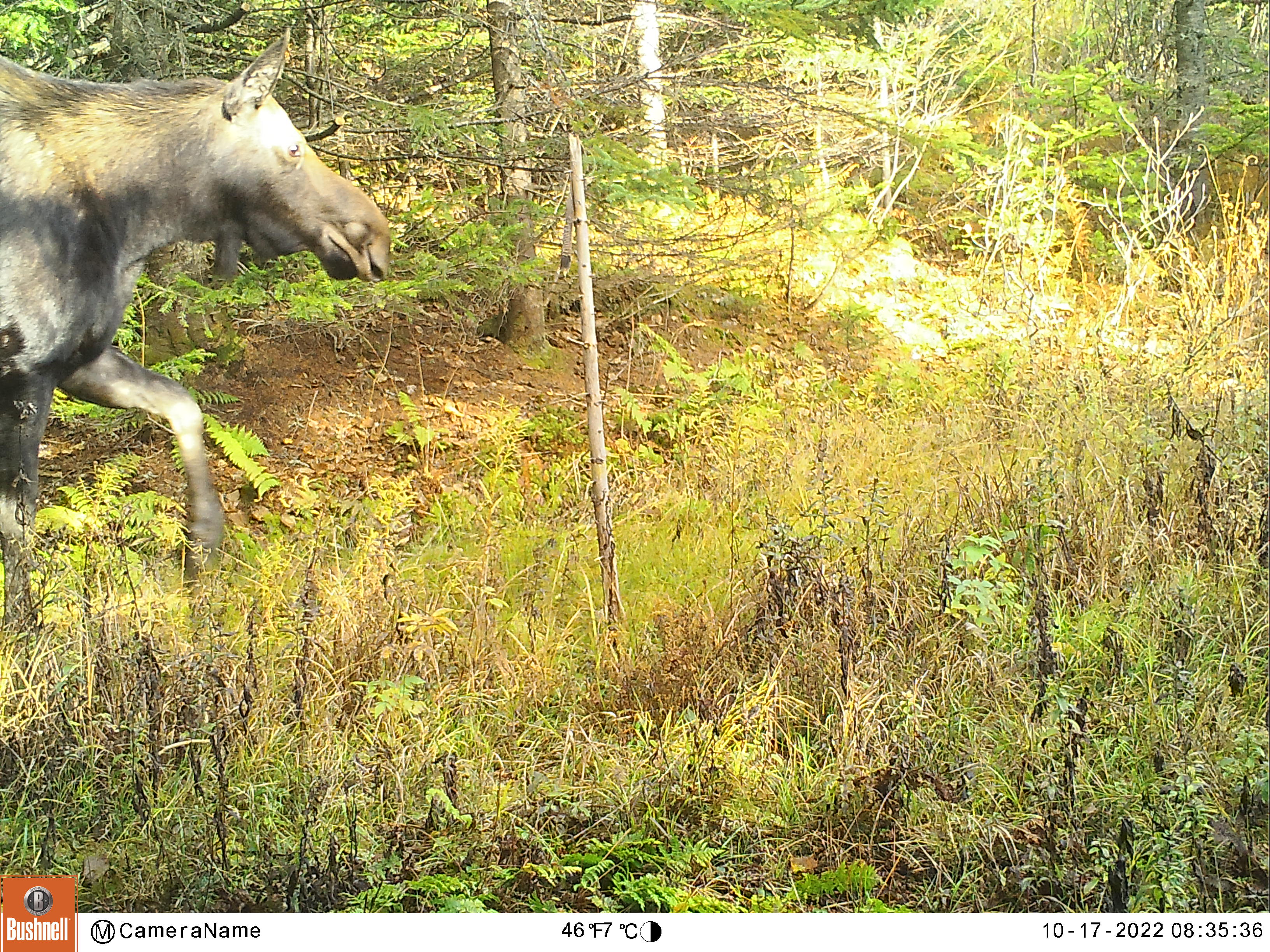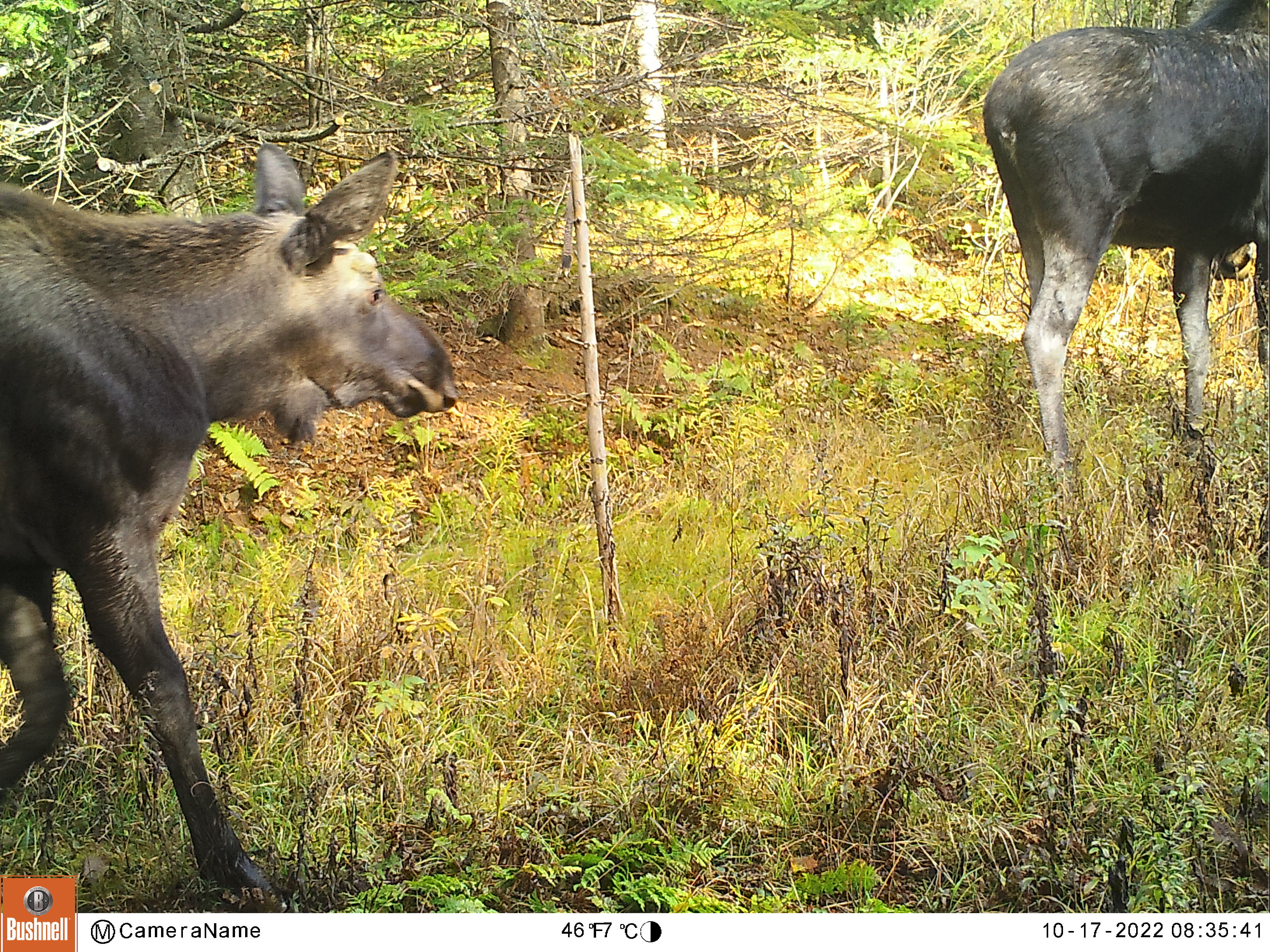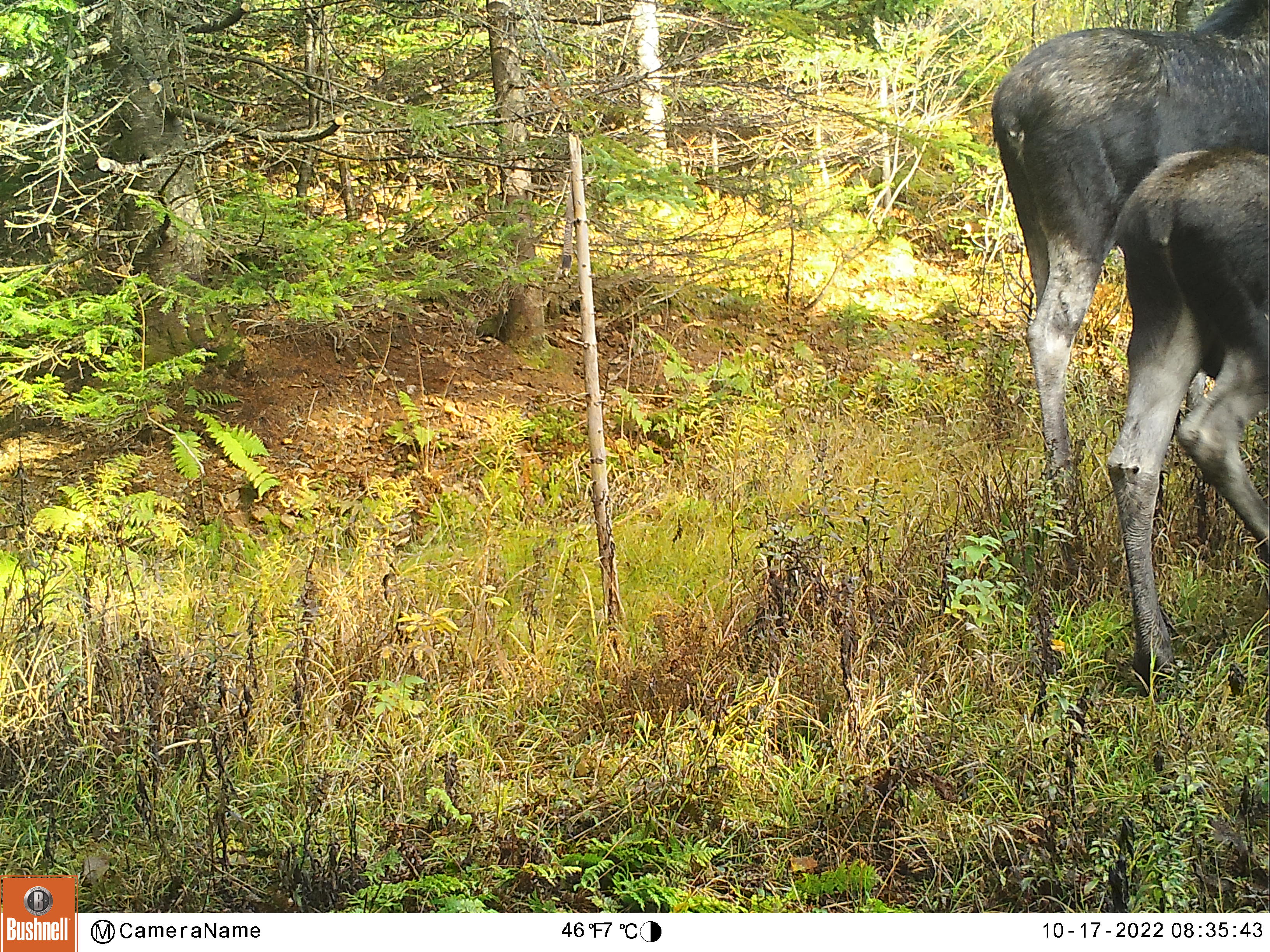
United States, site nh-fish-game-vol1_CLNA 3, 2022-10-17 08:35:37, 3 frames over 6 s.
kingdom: Animalia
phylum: Chordata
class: Mammalia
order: Artiodactyla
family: Cervidae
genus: Alces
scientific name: Alces alces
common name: moose